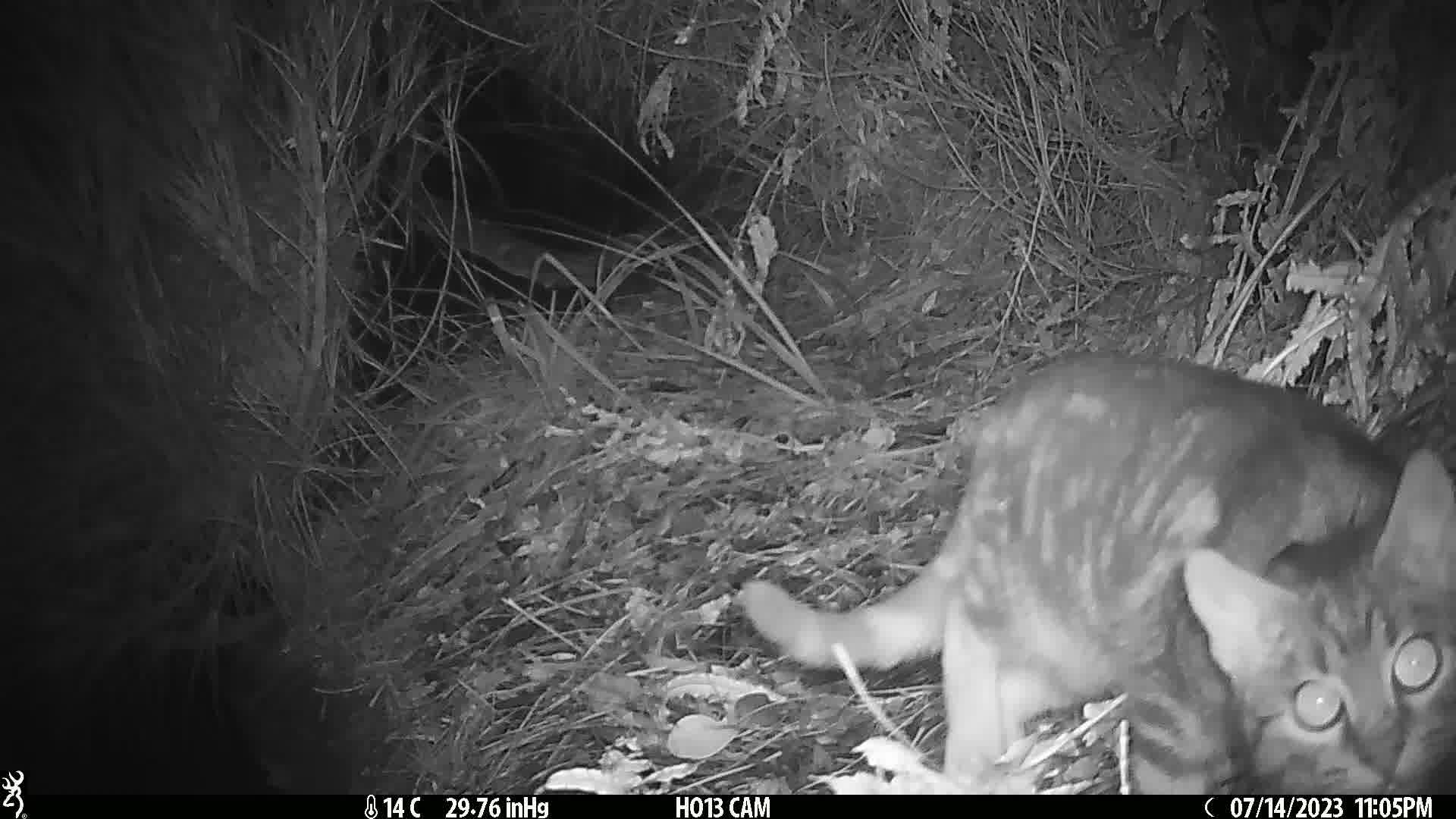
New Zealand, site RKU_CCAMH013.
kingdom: Animalia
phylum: Chordata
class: Mammalia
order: Carnivora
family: Felidae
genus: Felis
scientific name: Felis catus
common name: domestic cat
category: cat